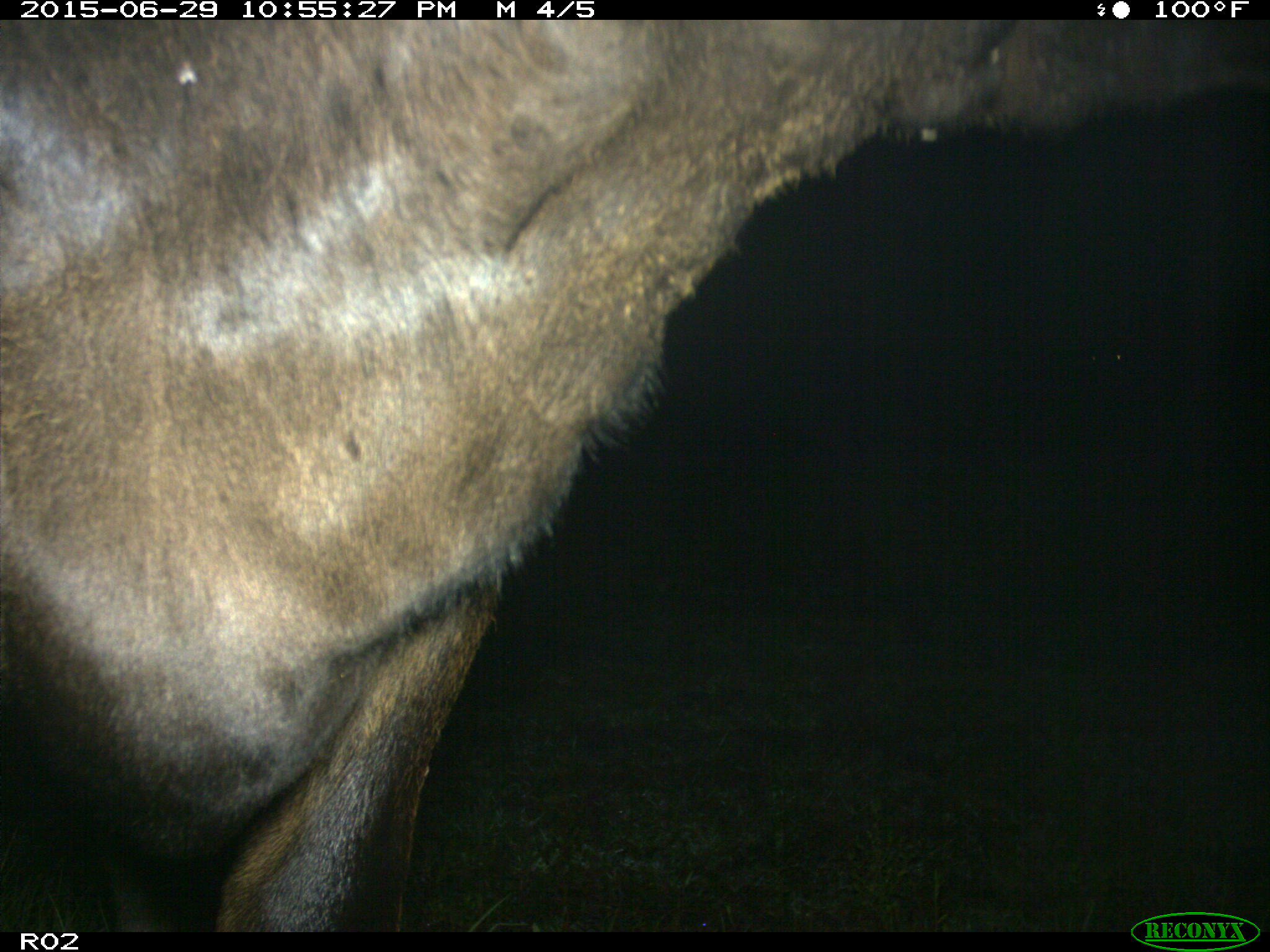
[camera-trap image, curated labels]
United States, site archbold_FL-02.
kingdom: Animalia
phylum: Chordata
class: Mammalia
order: Artiodactyla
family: Bovidae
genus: Bos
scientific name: Bos taurus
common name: domestic cow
Bos taurus (domestic cow).